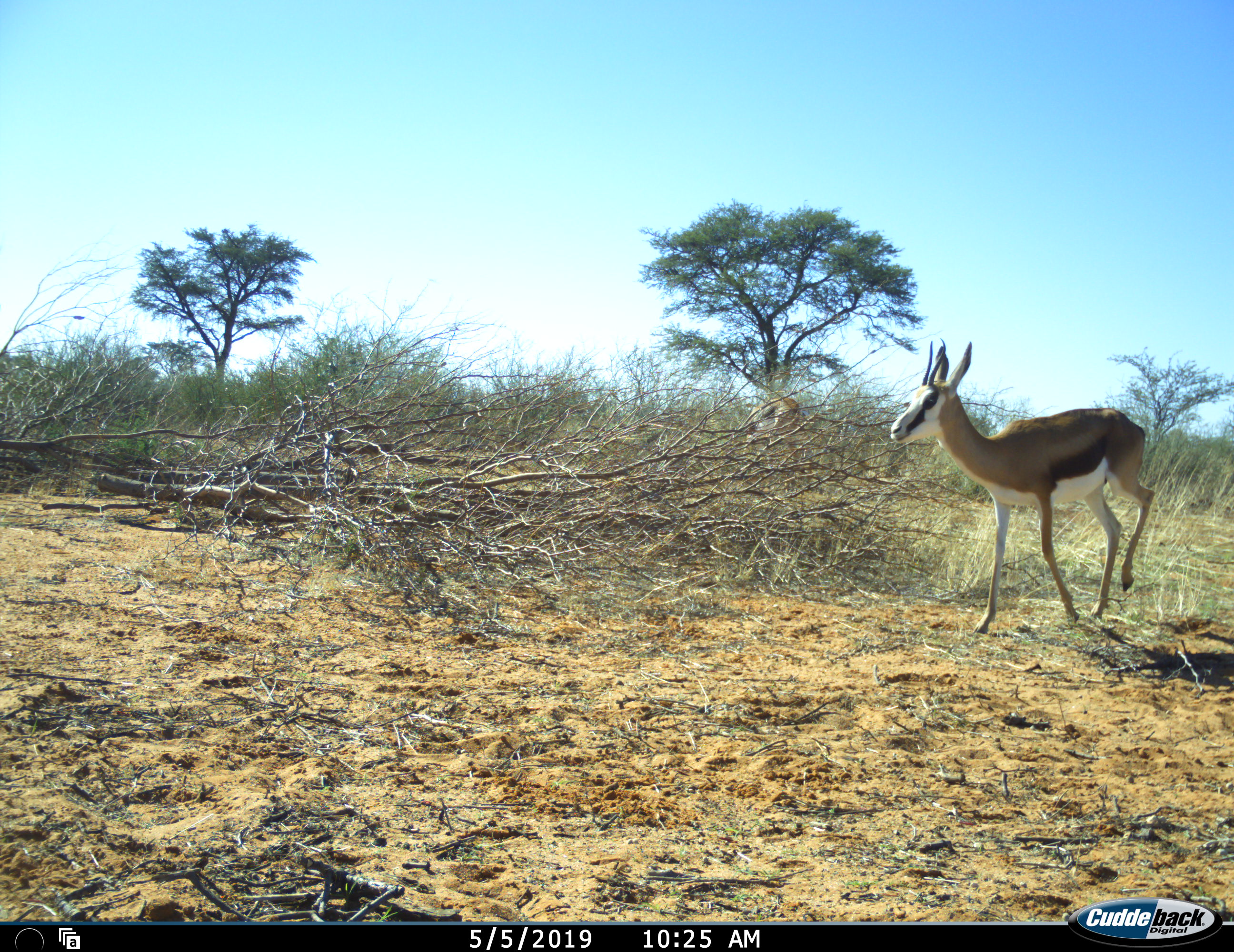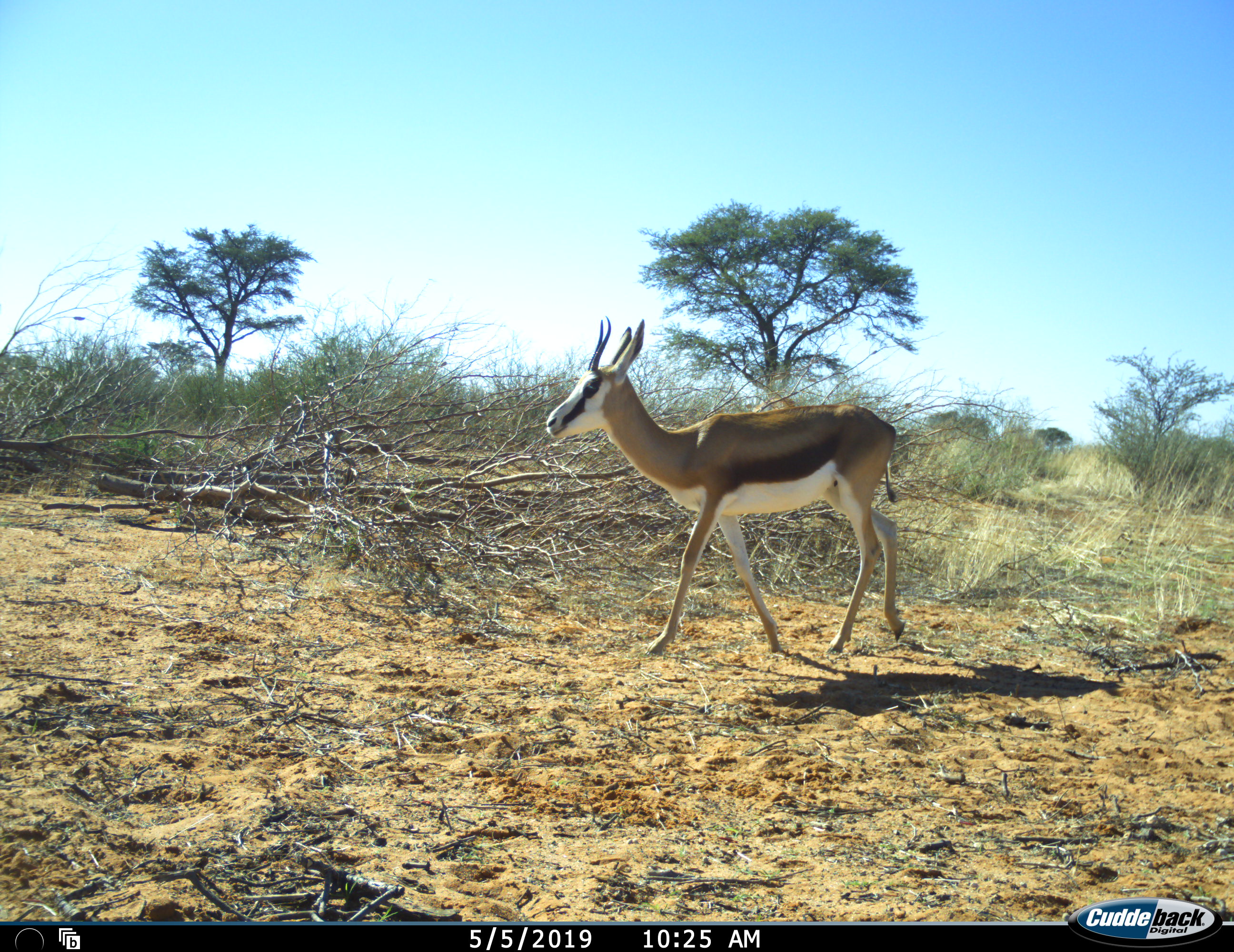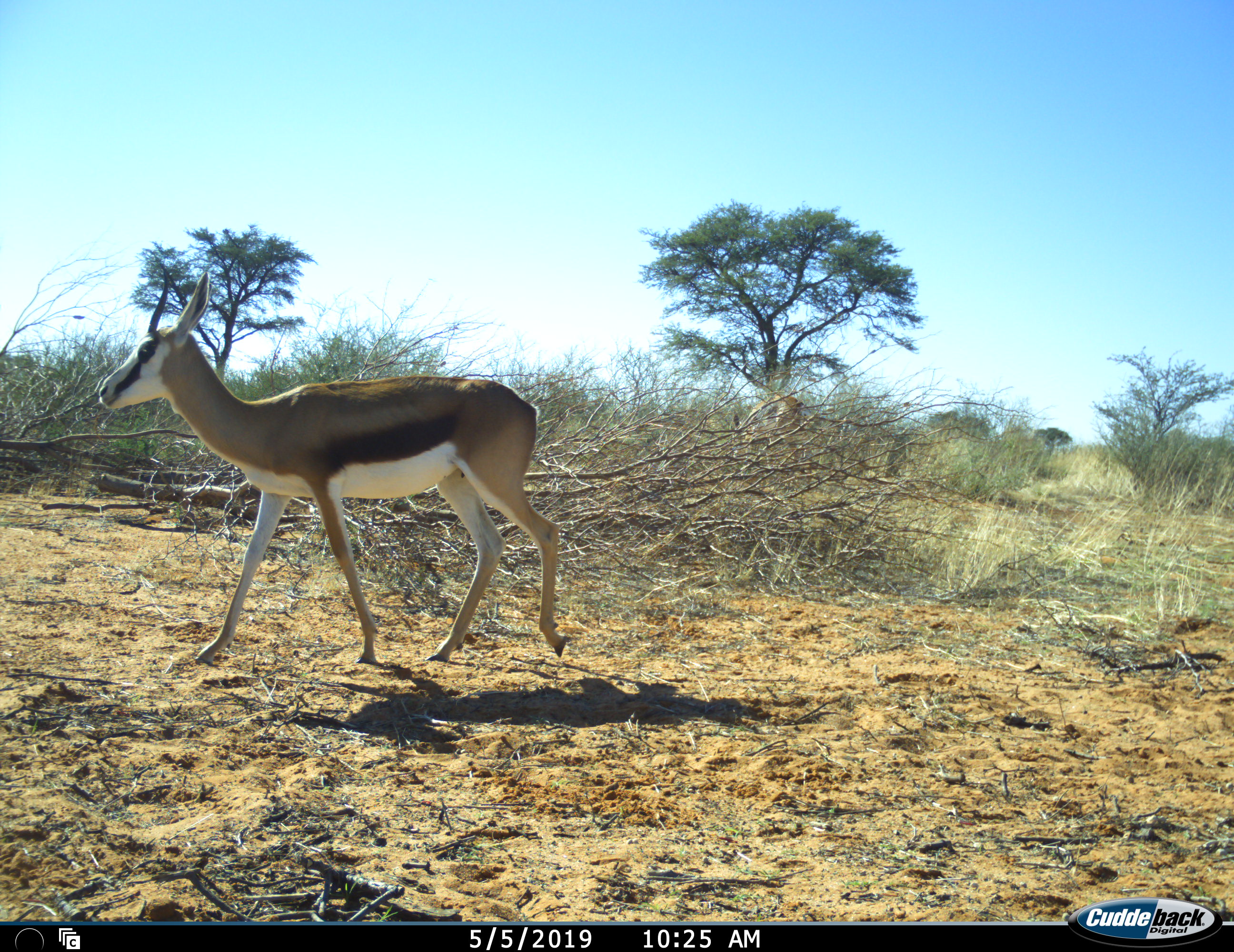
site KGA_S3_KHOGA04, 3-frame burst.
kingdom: Animalia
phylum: Chordata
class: Mammalia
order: Artiodactyla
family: Bovidae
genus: Antidorcas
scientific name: Antidorcas marsupialis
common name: springbok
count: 1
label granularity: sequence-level